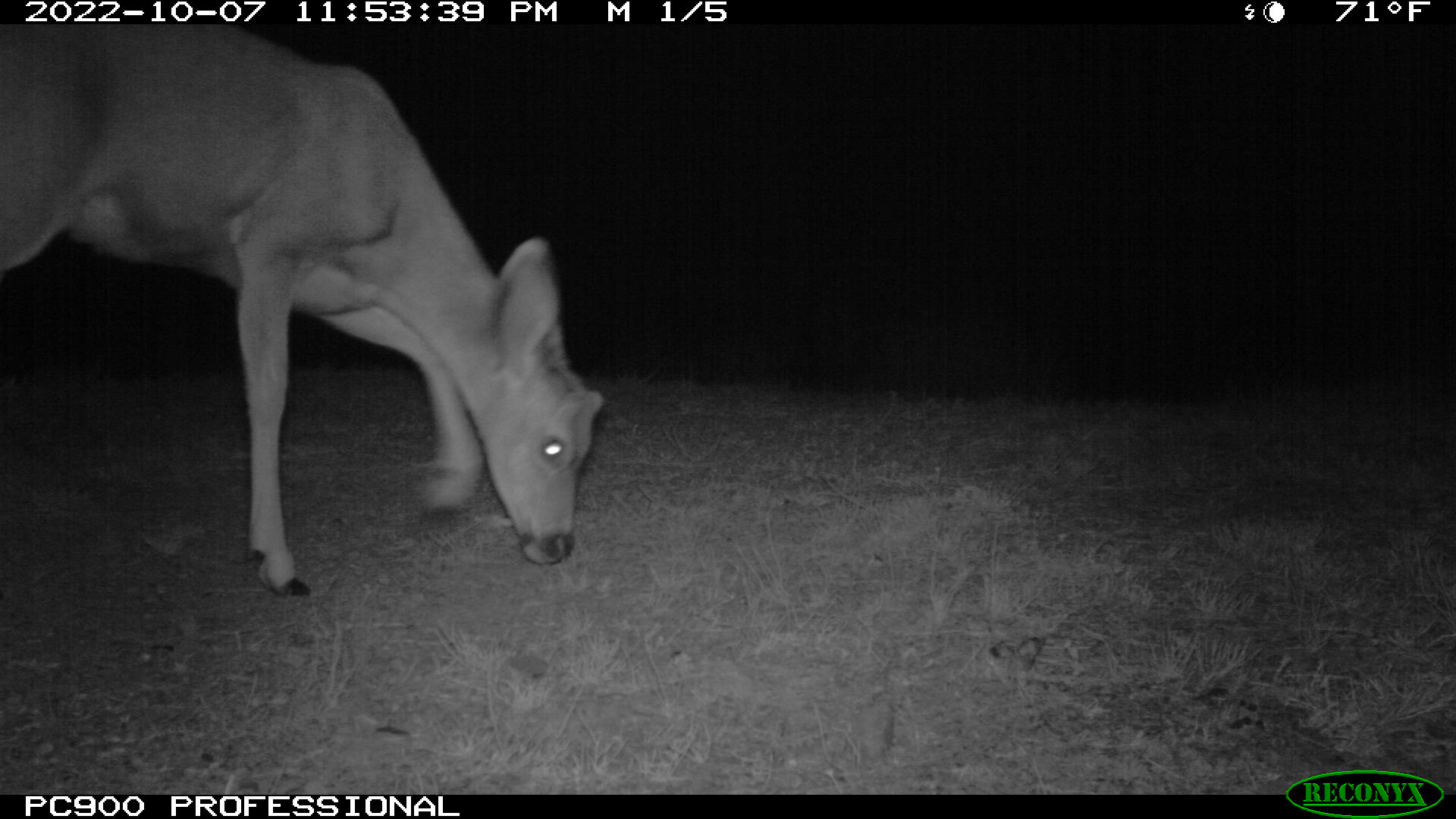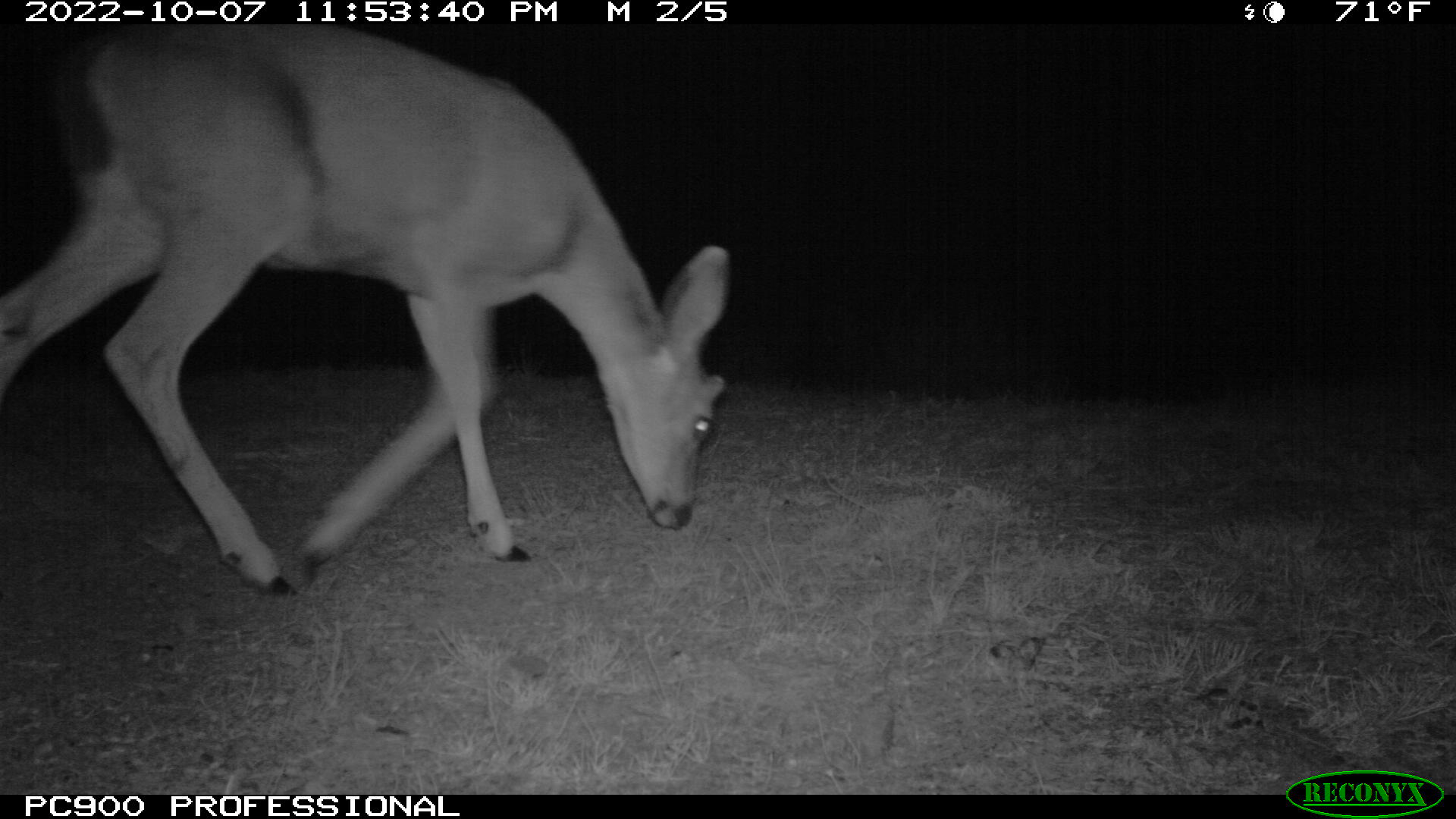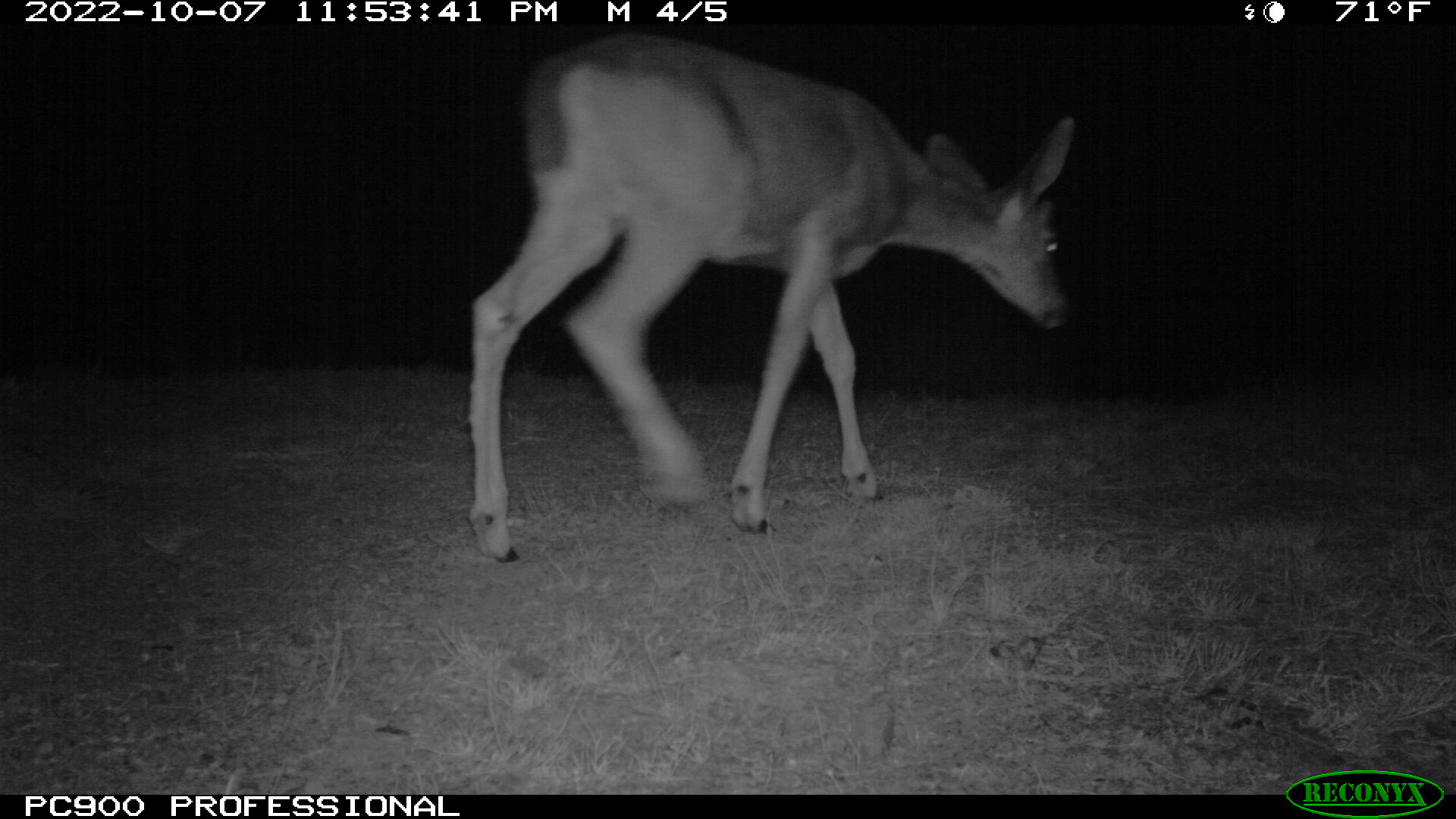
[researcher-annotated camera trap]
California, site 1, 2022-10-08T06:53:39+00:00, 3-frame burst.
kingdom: Animalia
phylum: Chordata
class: Mammalia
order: Artiodactyla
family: Cervidae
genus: Odocoileus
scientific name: Odocoileus hemionus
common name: mule deer